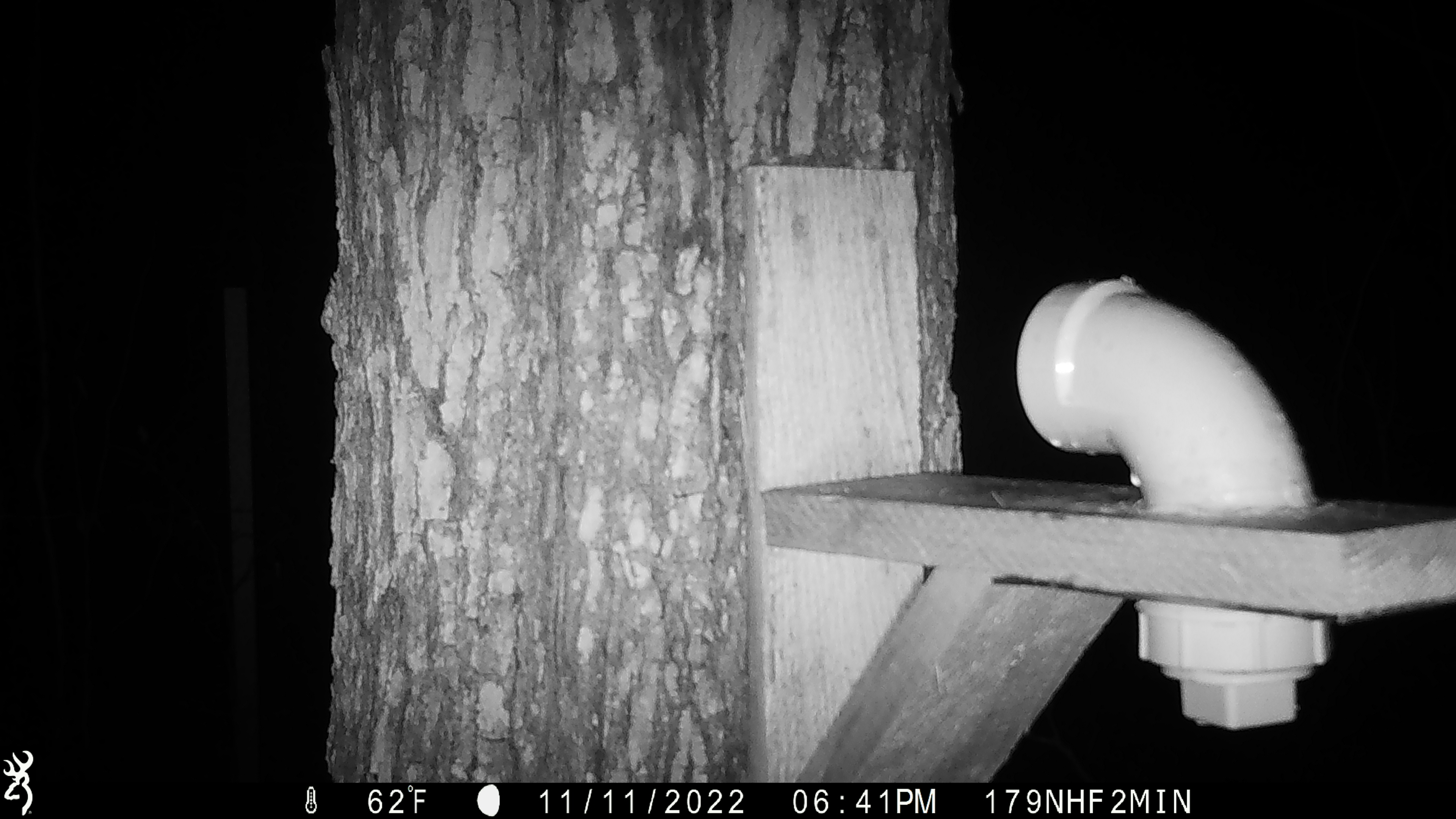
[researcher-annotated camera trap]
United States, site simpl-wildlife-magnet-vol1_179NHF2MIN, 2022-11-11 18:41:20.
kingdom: Animalia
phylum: Chordata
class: Mammalia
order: Rodentia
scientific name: Rodentia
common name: mouse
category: mouse sp.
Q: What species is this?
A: Mouse sp. (mouse) (Rodentia).